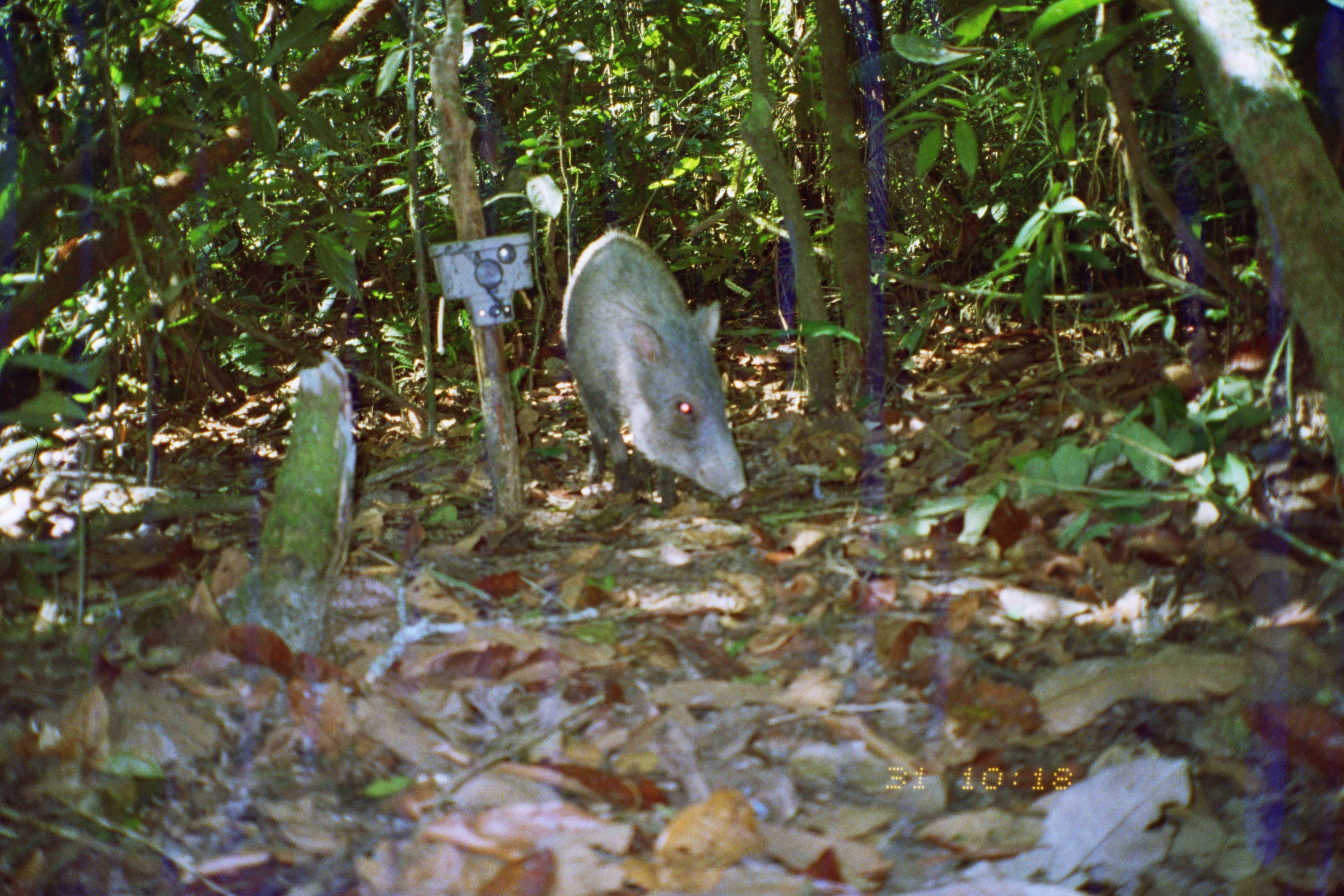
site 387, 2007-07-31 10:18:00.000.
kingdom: Animalia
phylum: Chordata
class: Mammalia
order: Artiodactyla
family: Tayassuidae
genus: Tayassu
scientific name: Tayassu pecari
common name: white-lipped peccary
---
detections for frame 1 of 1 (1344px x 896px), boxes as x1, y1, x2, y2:
tayassu pecari: 557, 224, 751, 514